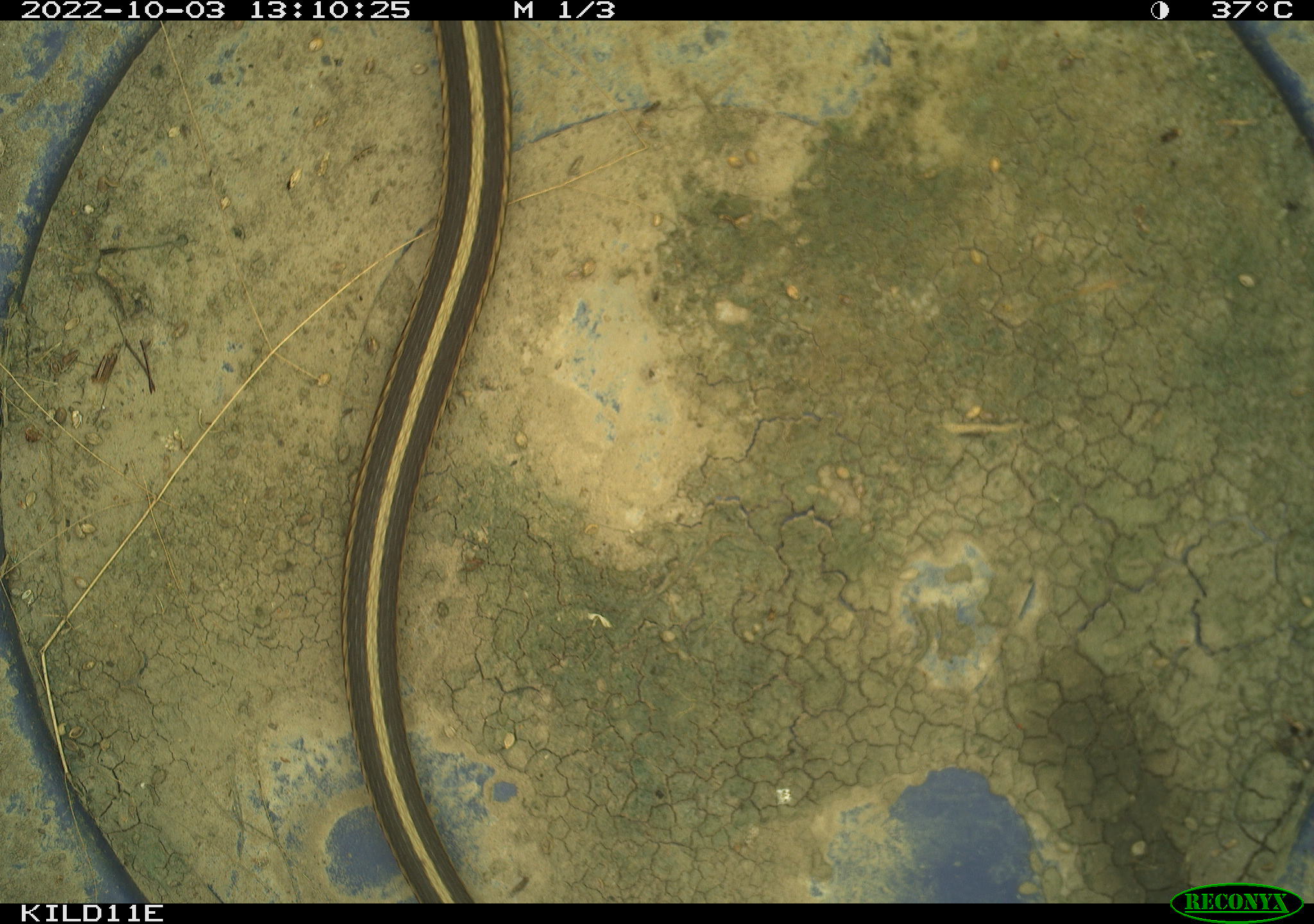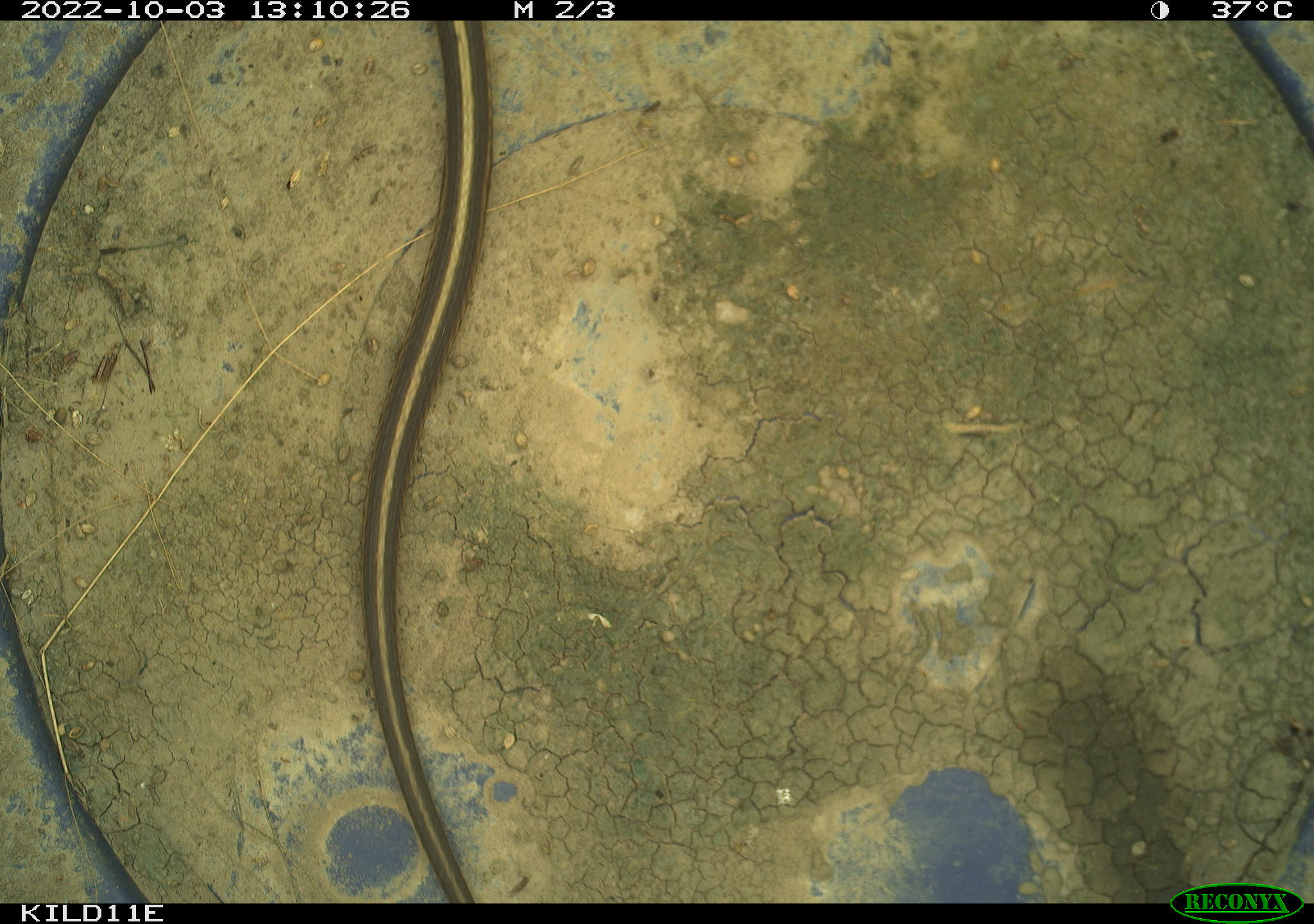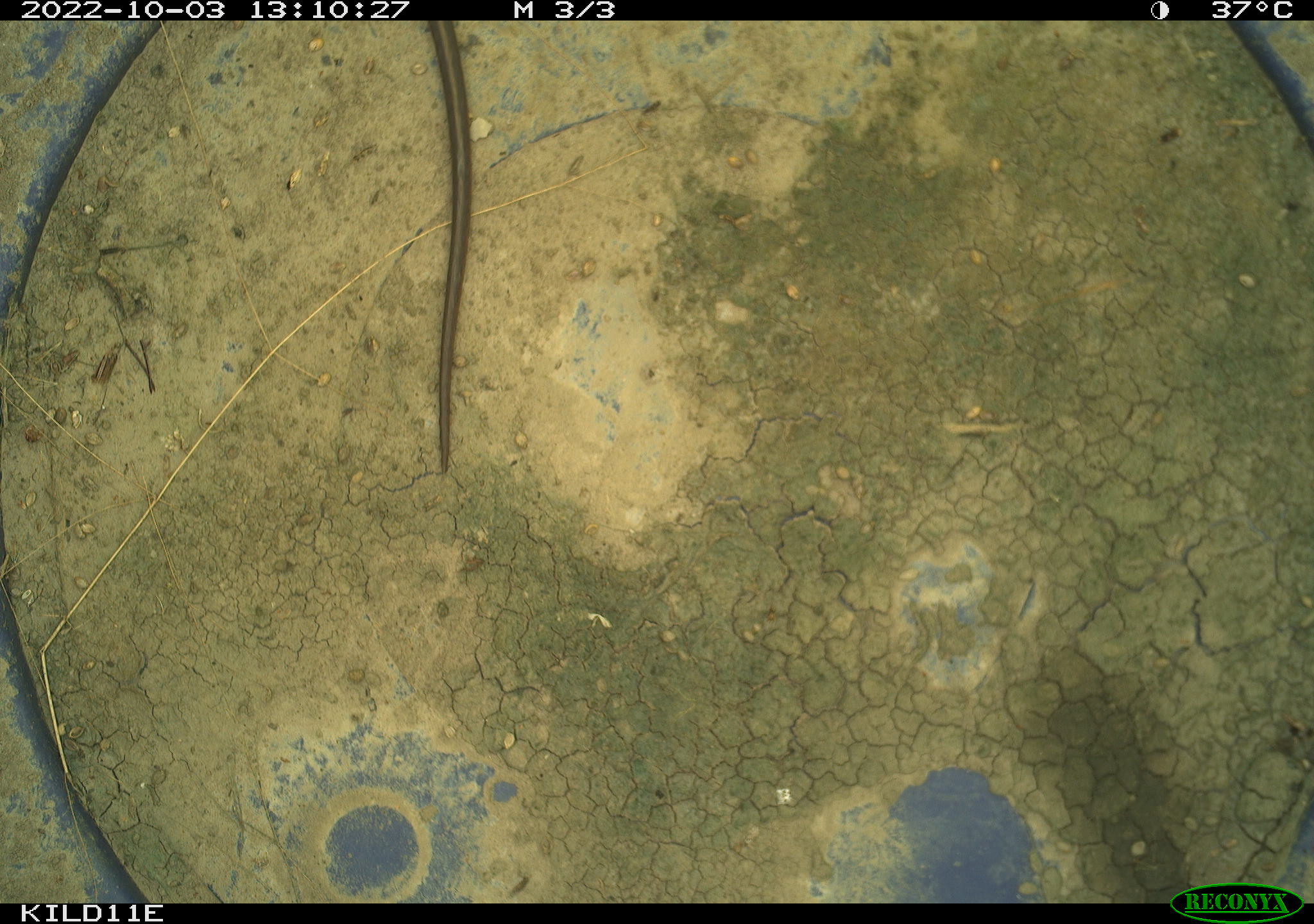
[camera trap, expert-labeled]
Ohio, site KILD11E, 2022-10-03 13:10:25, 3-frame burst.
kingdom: Animalia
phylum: Chordata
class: Reptilia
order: Squamata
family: Colubridae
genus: Thamnophis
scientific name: Thamnophis sirtalis sirtalis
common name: eastern gartersnake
Eastern gartersnake (Thamnophis sirtalis sirtalis).